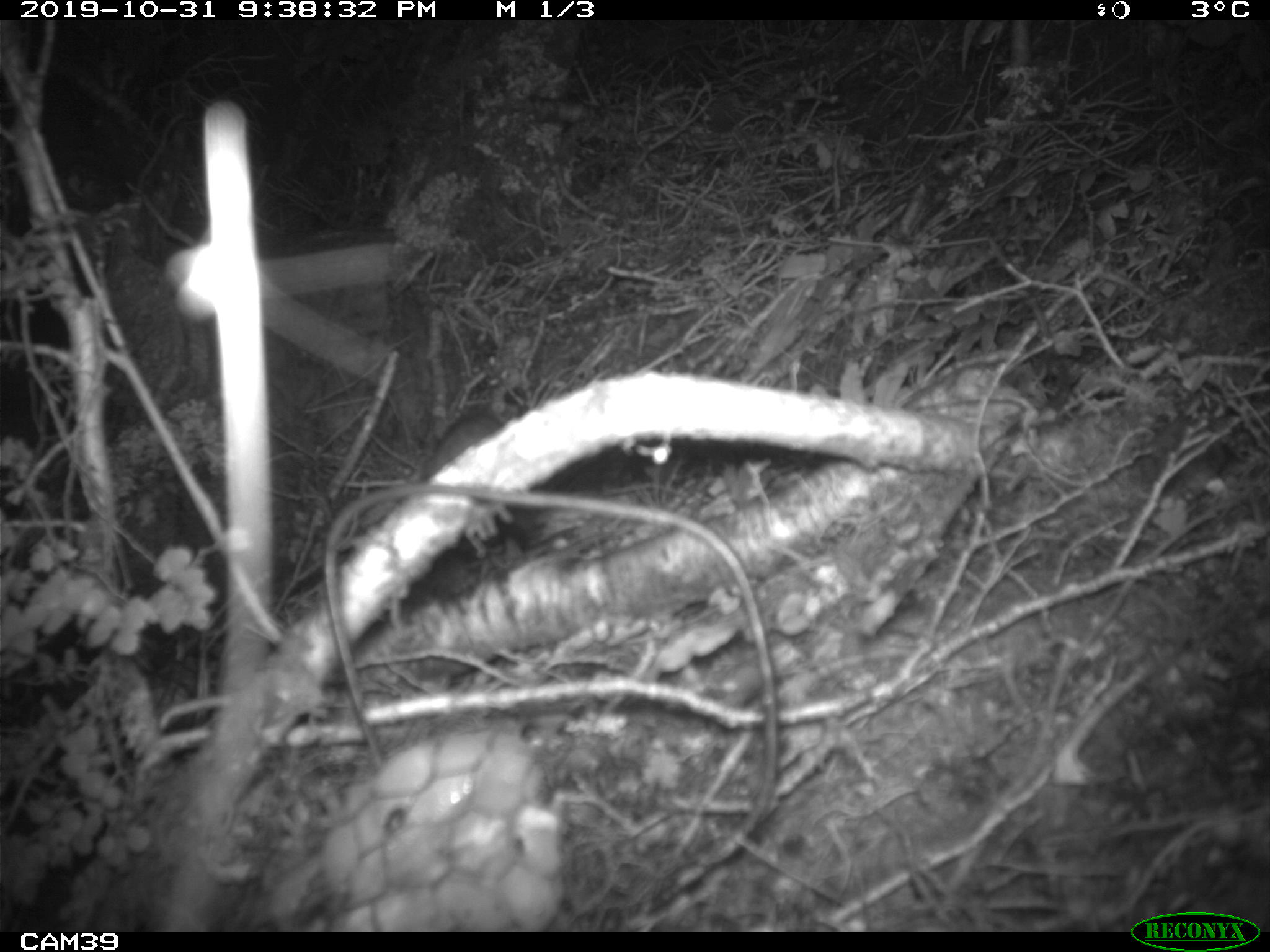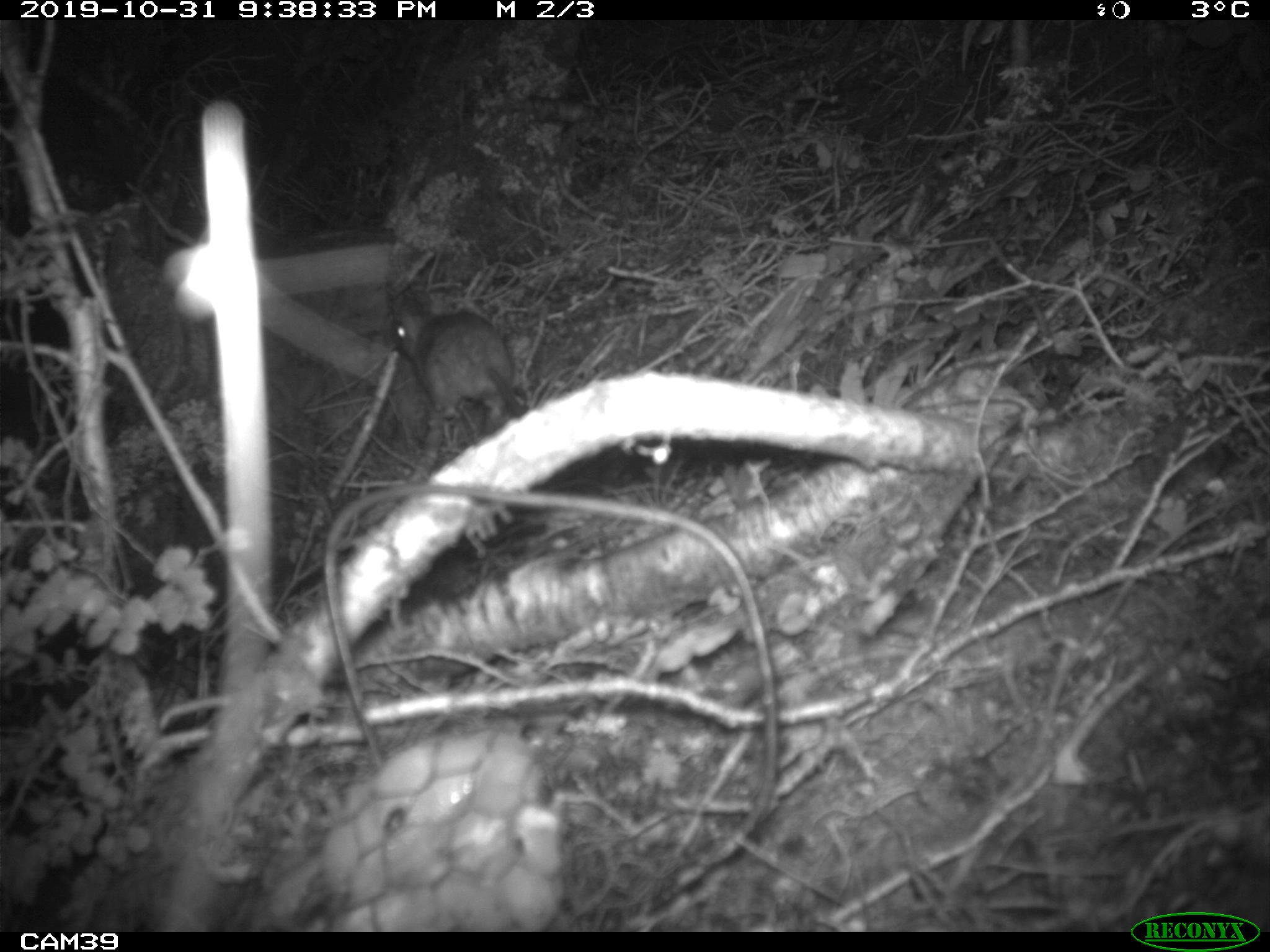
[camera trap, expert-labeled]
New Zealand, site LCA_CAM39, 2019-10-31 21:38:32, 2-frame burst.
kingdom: Animalia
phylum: Chordata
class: Mammalia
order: Rodentia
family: Muridae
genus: Rattus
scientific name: Rattus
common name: rat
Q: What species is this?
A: Rat (Rattus).